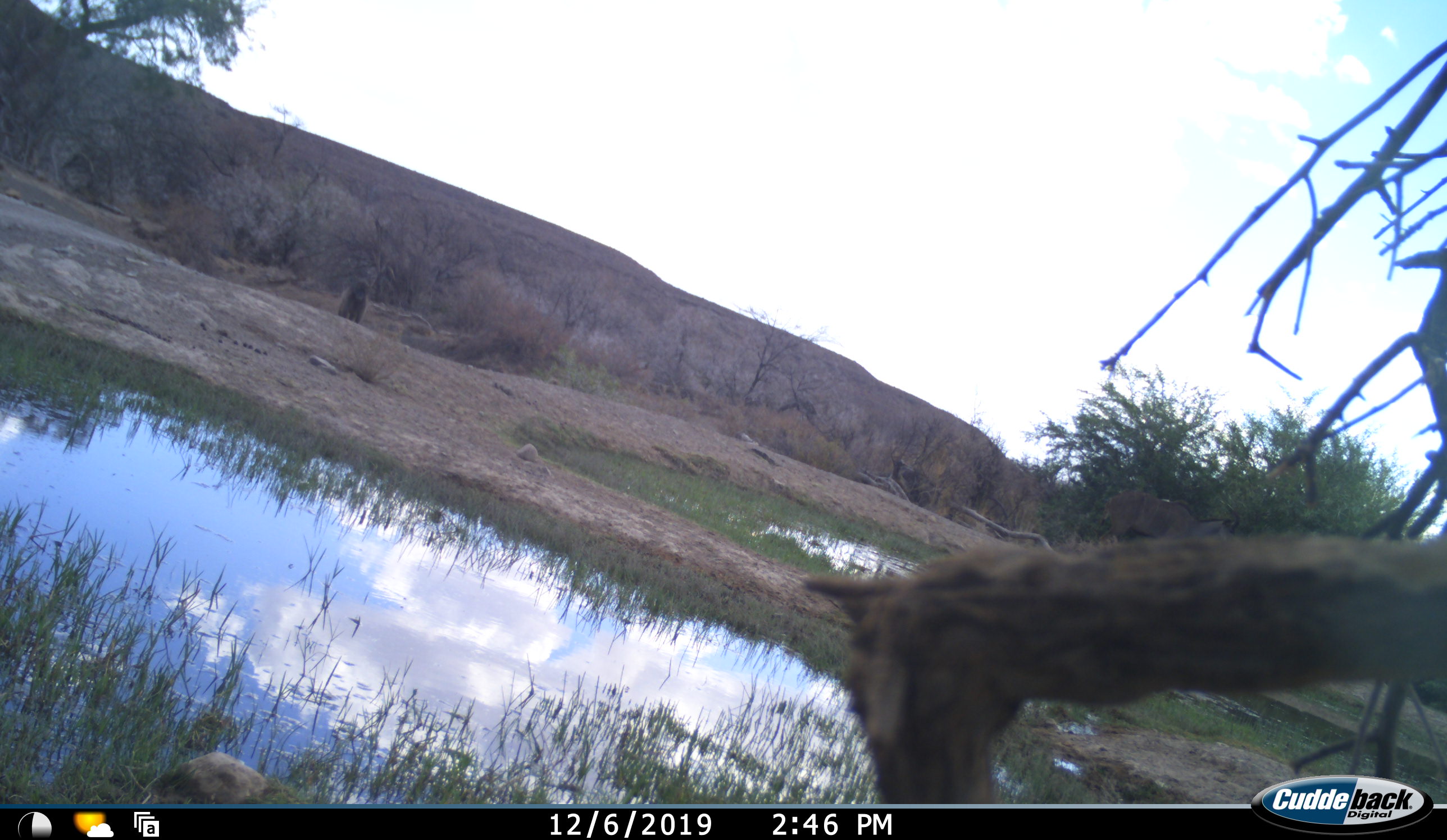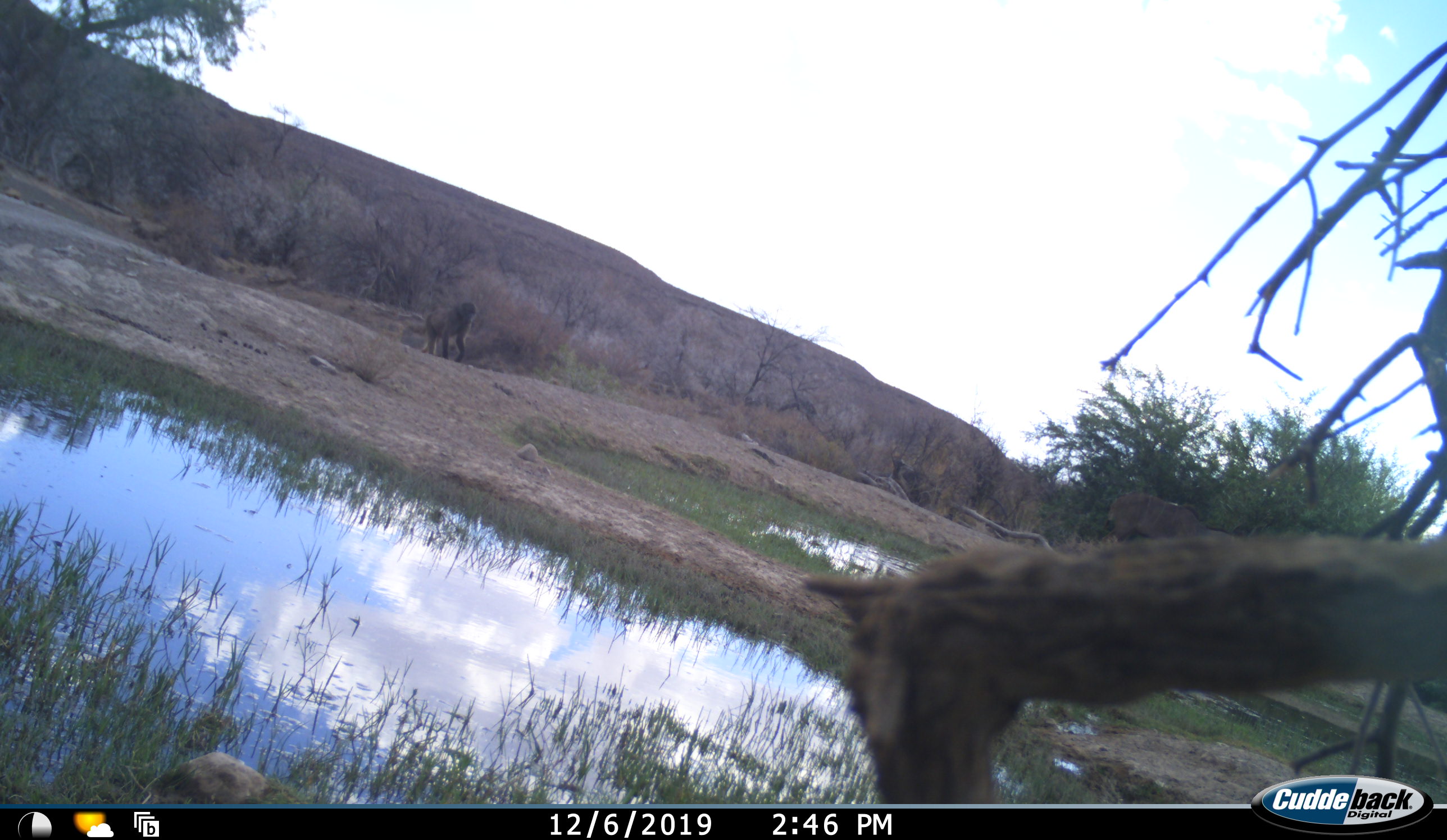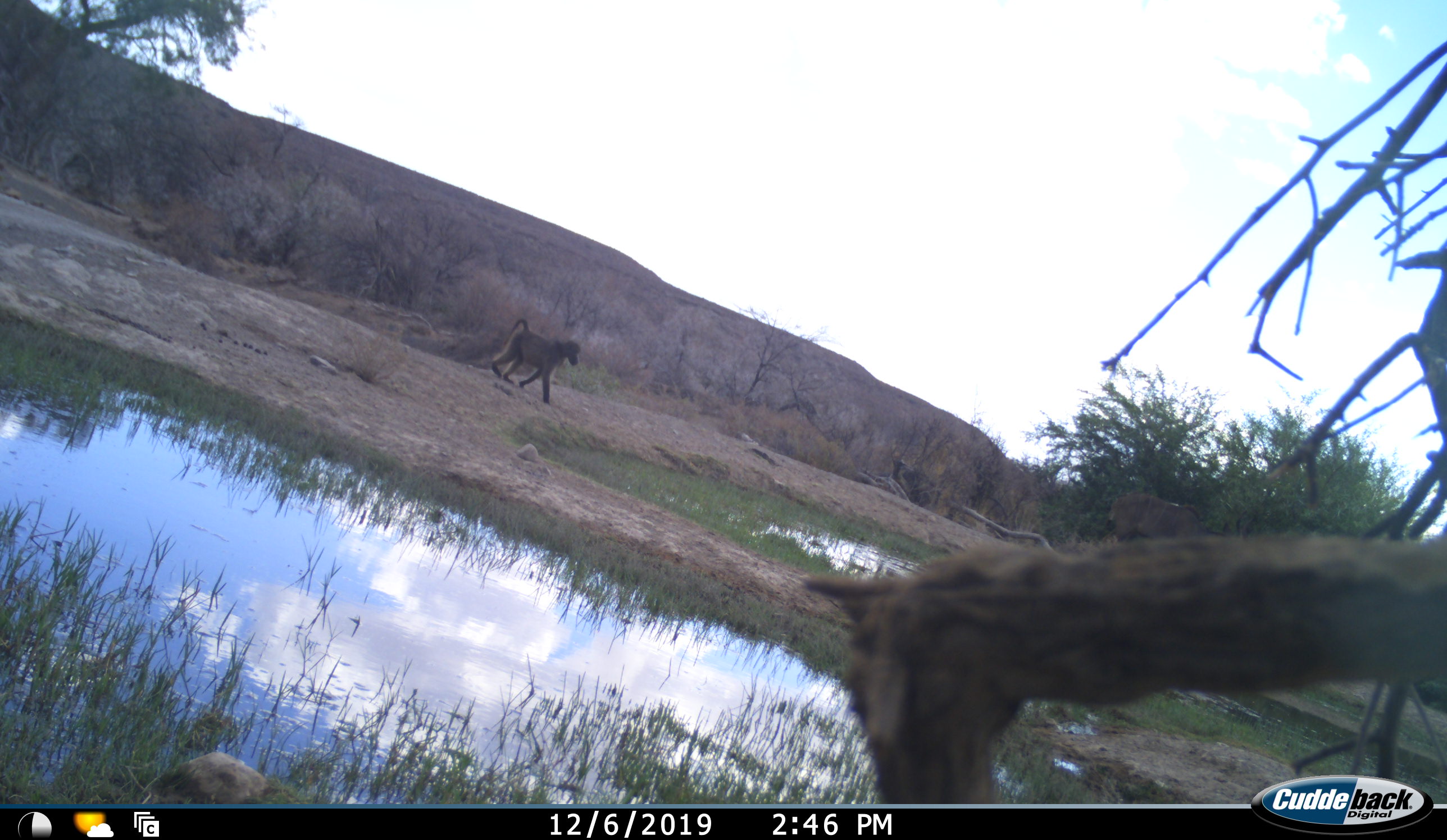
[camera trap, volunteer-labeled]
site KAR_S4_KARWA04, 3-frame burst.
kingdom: Animalia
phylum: Chordata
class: Mammalia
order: Primates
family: Cercopithecidae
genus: Papio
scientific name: Papio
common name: baboon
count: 1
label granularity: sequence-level